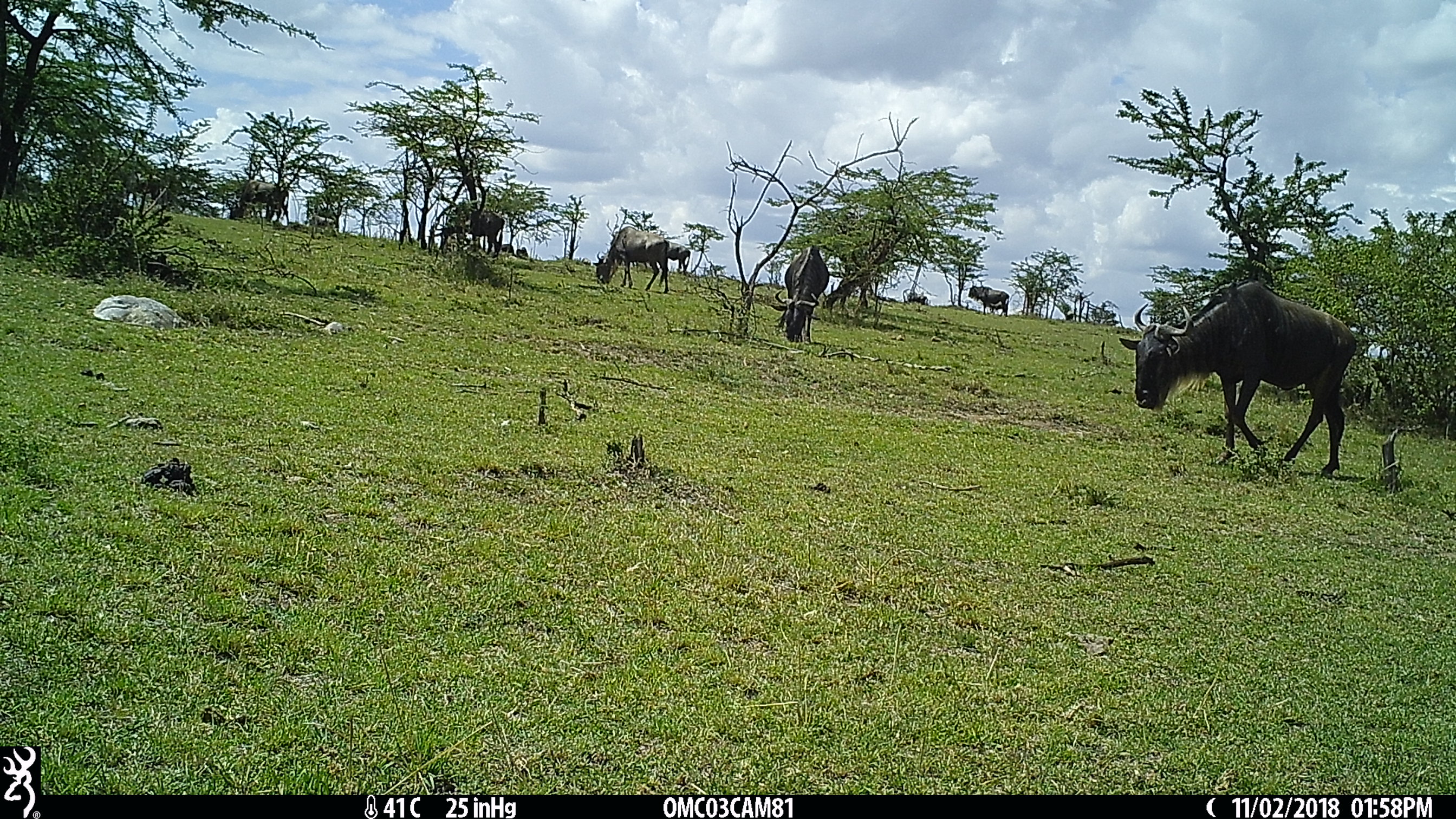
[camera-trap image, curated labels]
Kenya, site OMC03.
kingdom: Animalia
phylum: Chordata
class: Mammalia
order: Artiodactyla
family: Bovidae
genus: Connochaetes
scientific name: Connochaetes taurinus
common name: blue wildebeest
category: wildebeest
Wildebeest (blue wildebeest) (Connochaetes taurinus).